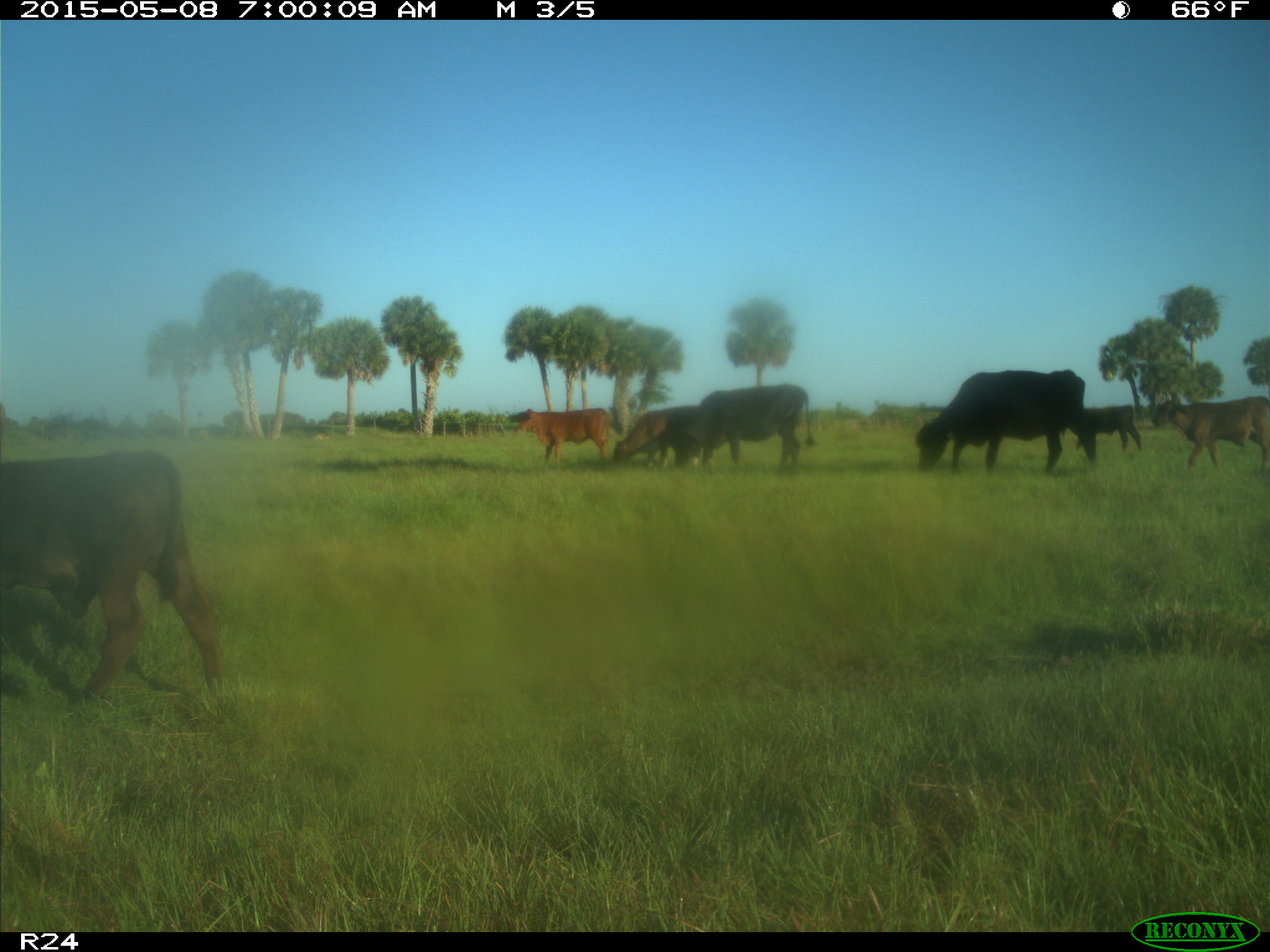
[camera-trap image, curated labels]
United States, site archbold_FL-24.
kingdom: Animalia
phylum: Chordata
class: Mammalia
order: Artiodactyla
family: Bovidae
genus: Bos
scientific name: Bos taurus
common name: domestic cow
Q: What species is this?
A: Bos taurus (domestic cow).